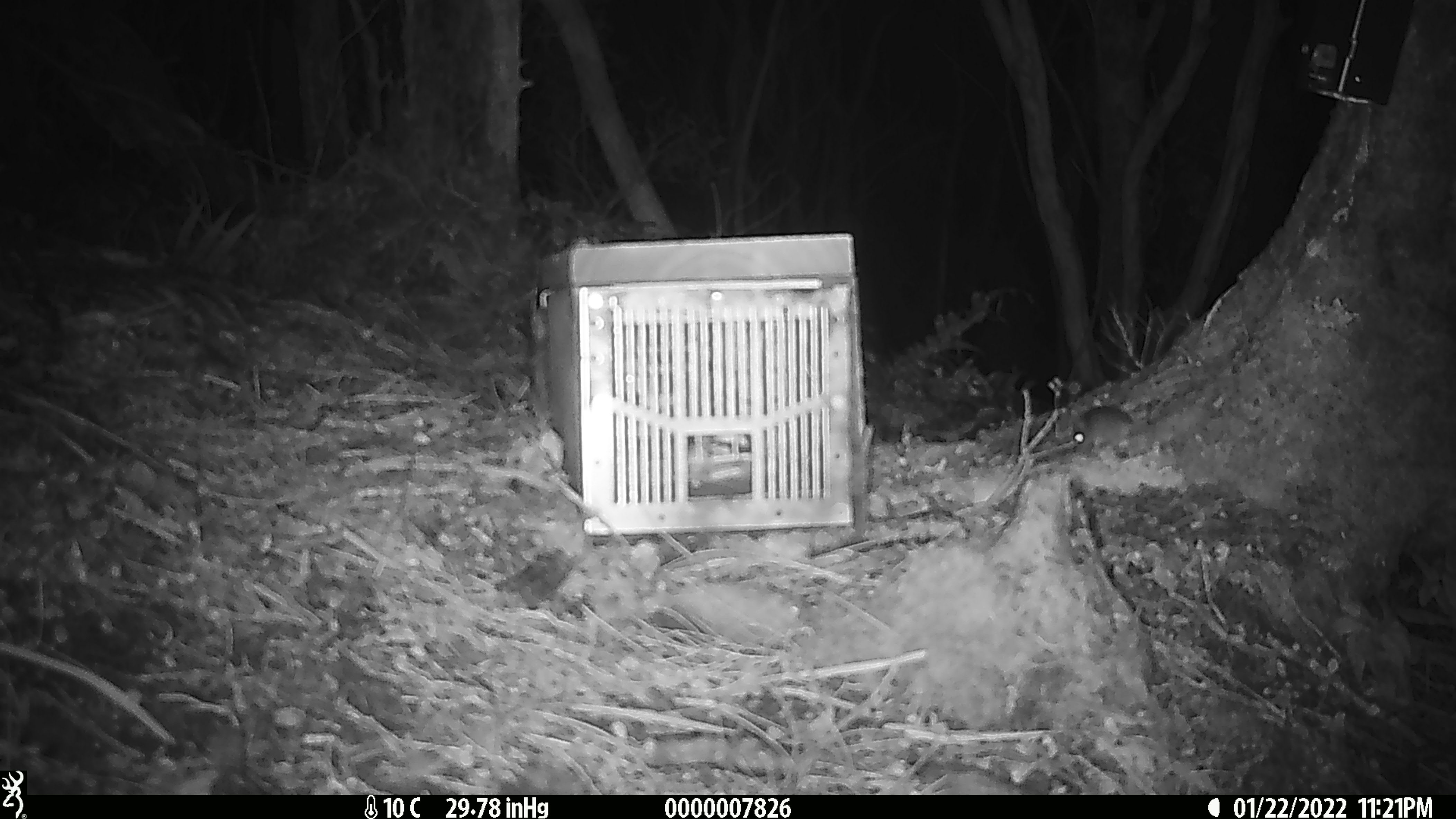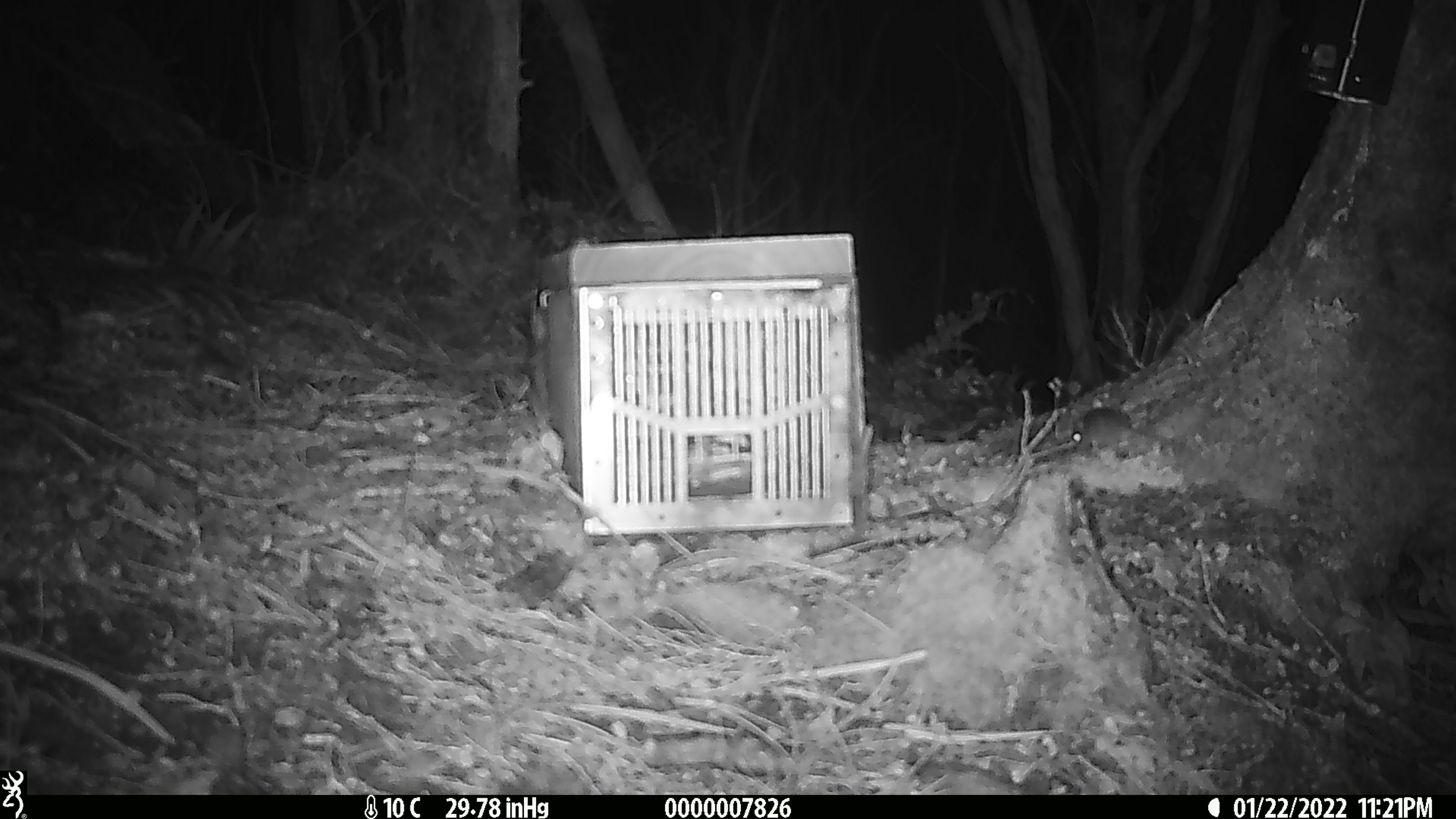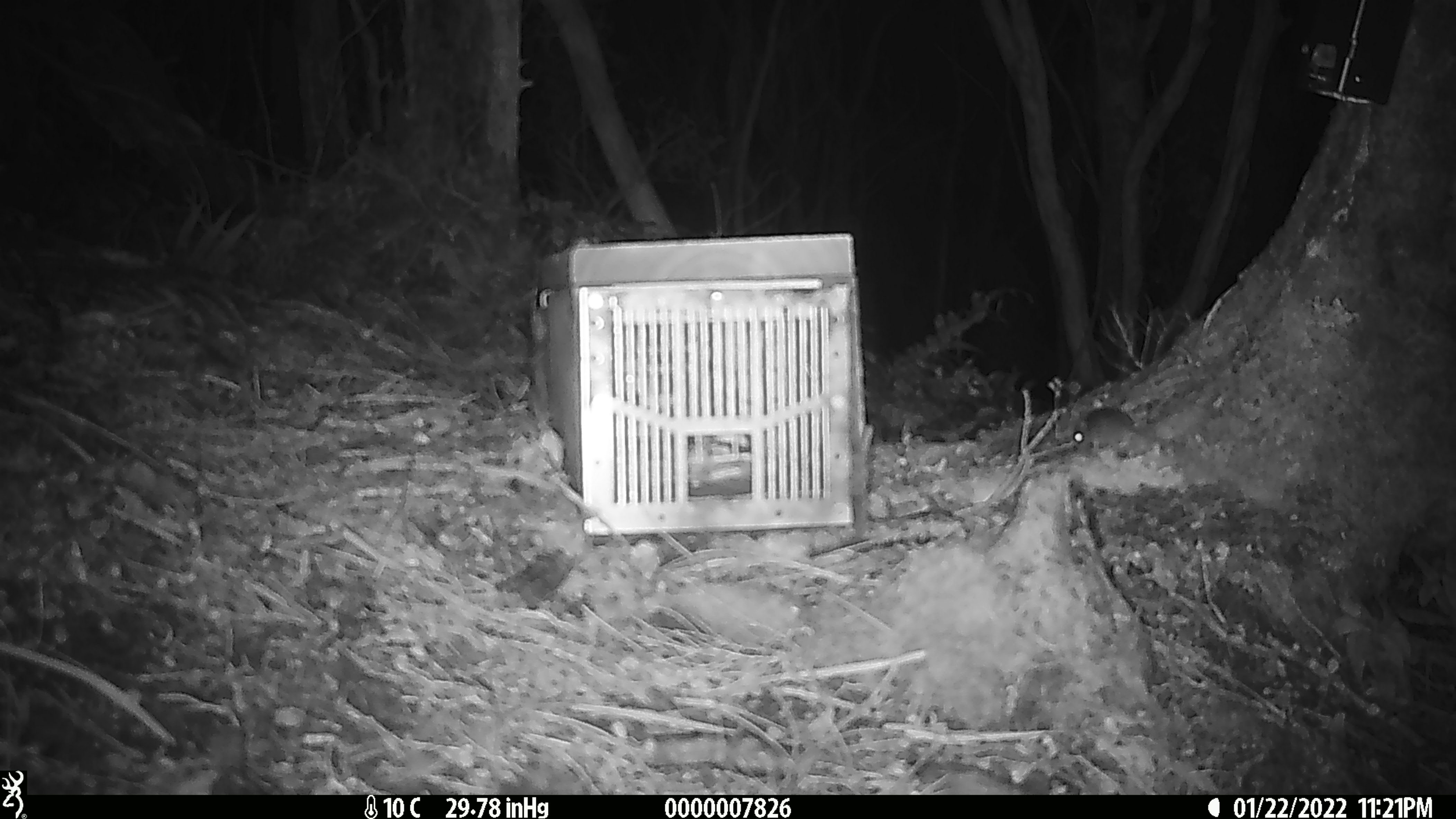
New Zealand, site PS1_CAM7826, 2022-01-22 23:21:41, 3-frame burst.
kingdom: Animalia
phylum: Chordata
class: Mammalia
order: Rodentia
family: Muridae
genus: Mus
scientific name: Mus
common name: mouse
Mouse (Mus).